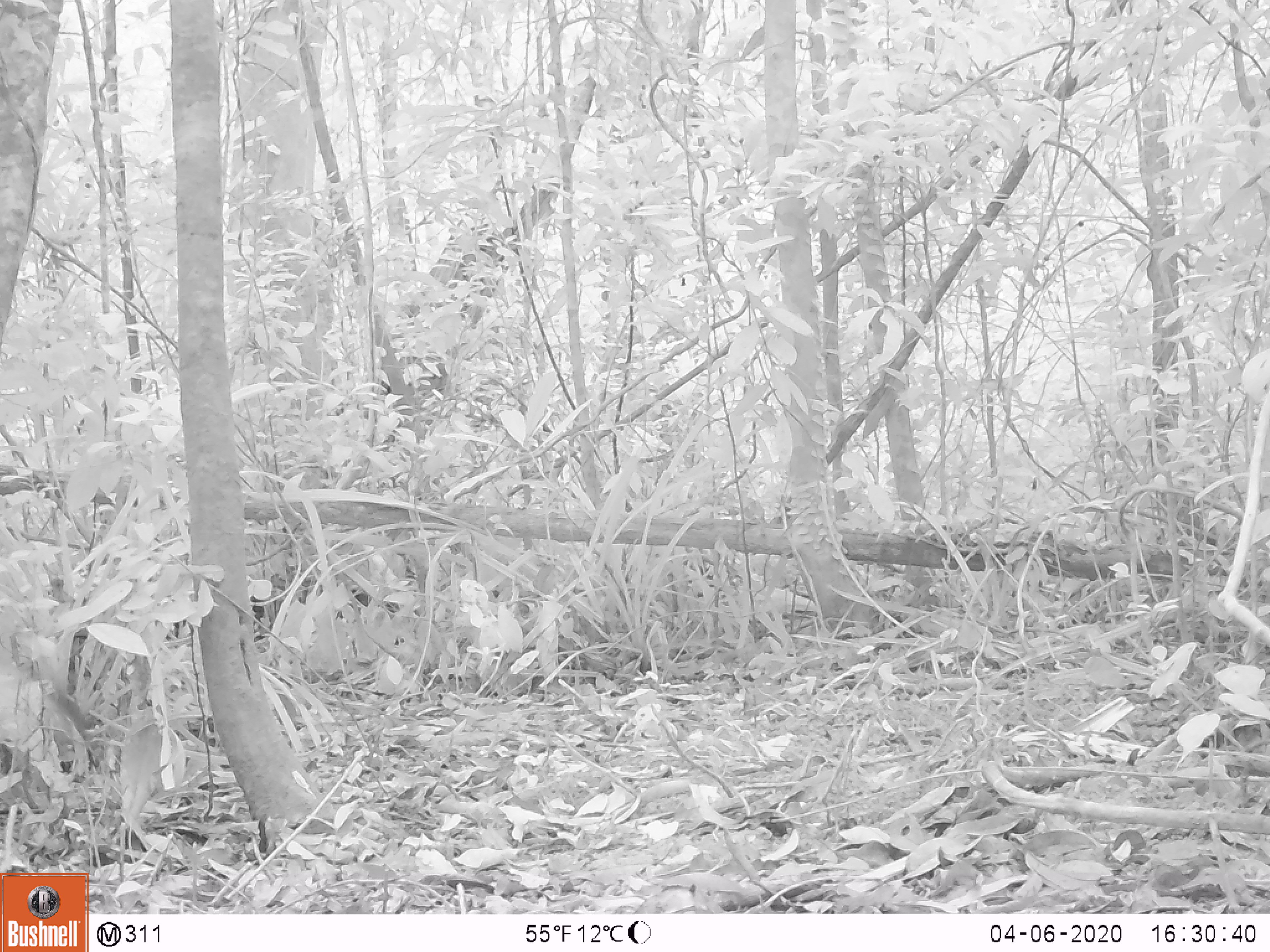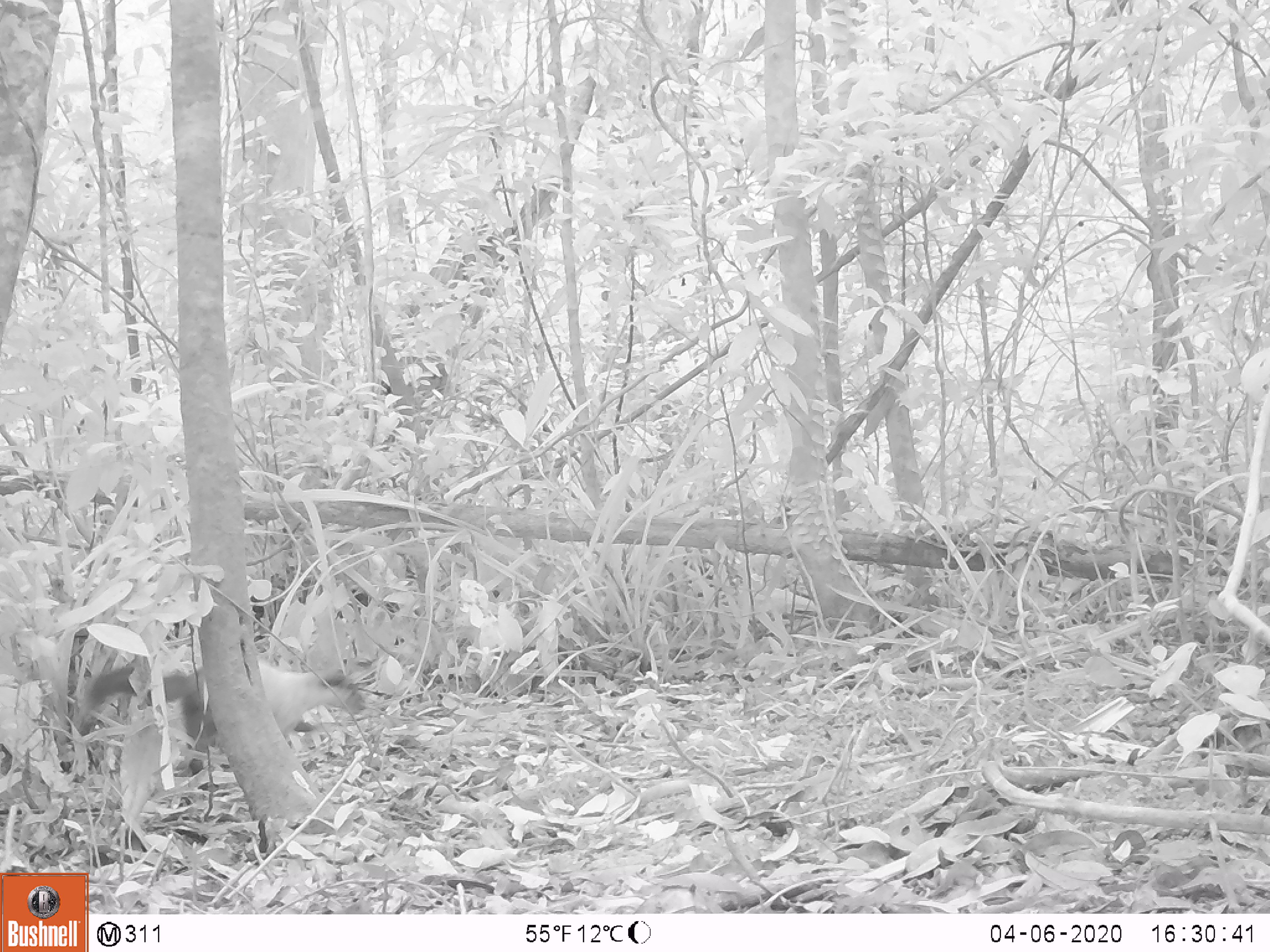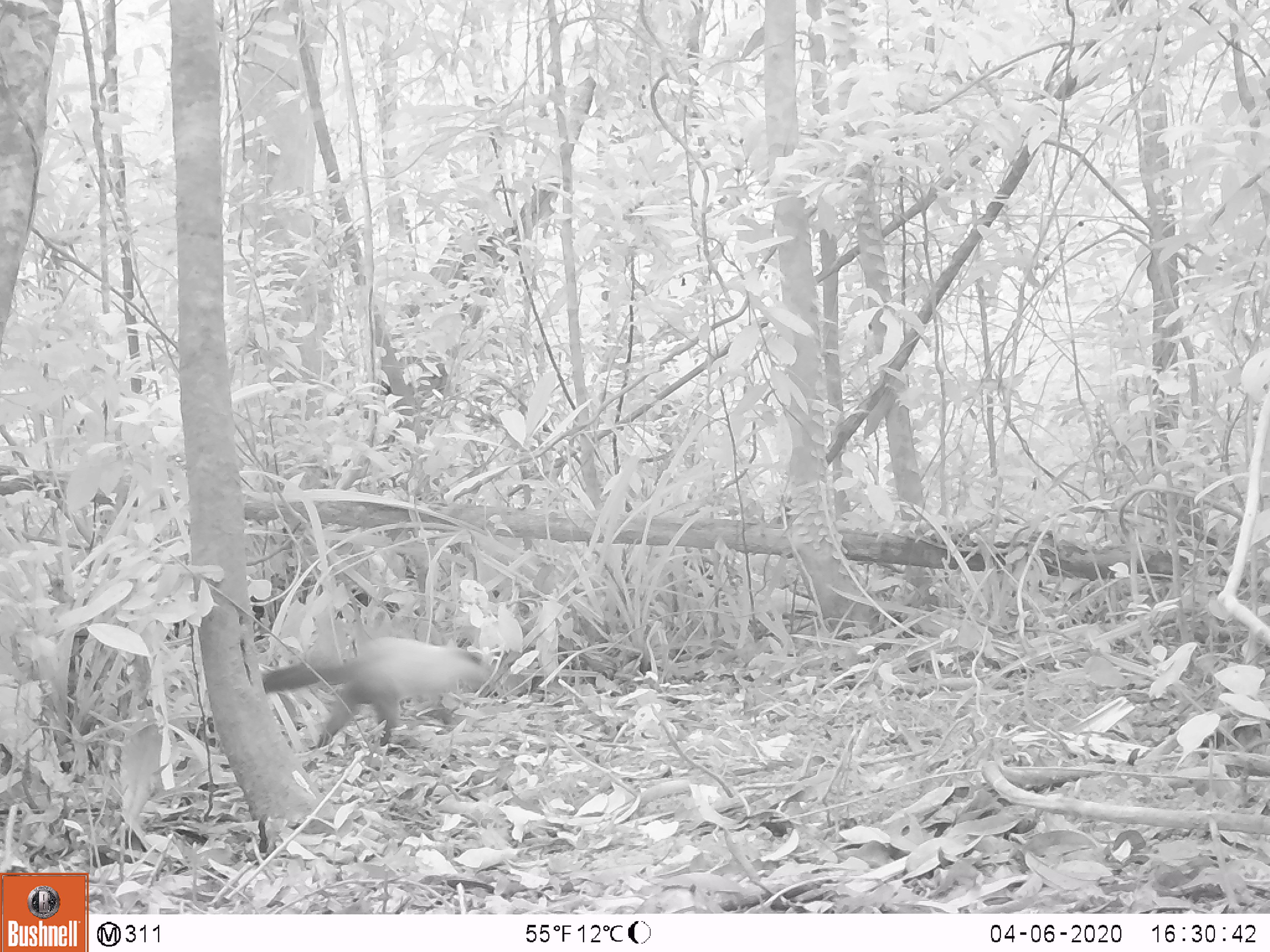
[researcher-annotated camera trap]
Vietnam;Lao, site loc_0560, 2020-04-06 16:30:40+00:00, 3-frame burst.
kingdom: Animalia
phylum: Chordata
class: Mammalia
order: Carnivora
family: Mustelidae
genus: Martes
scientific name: Martes flavigula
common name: yellow-throated marten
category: yellow throated marten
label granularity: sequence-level